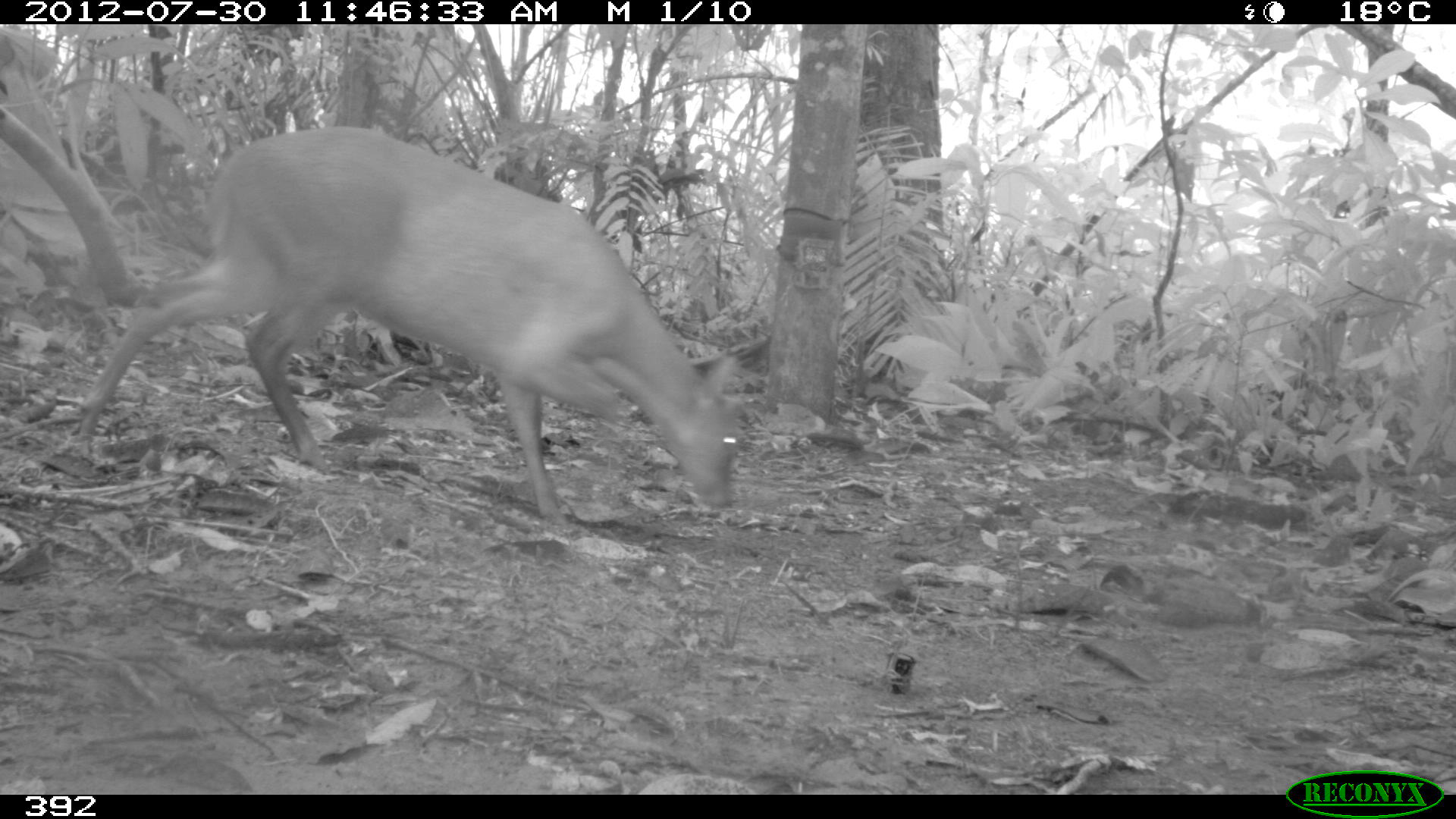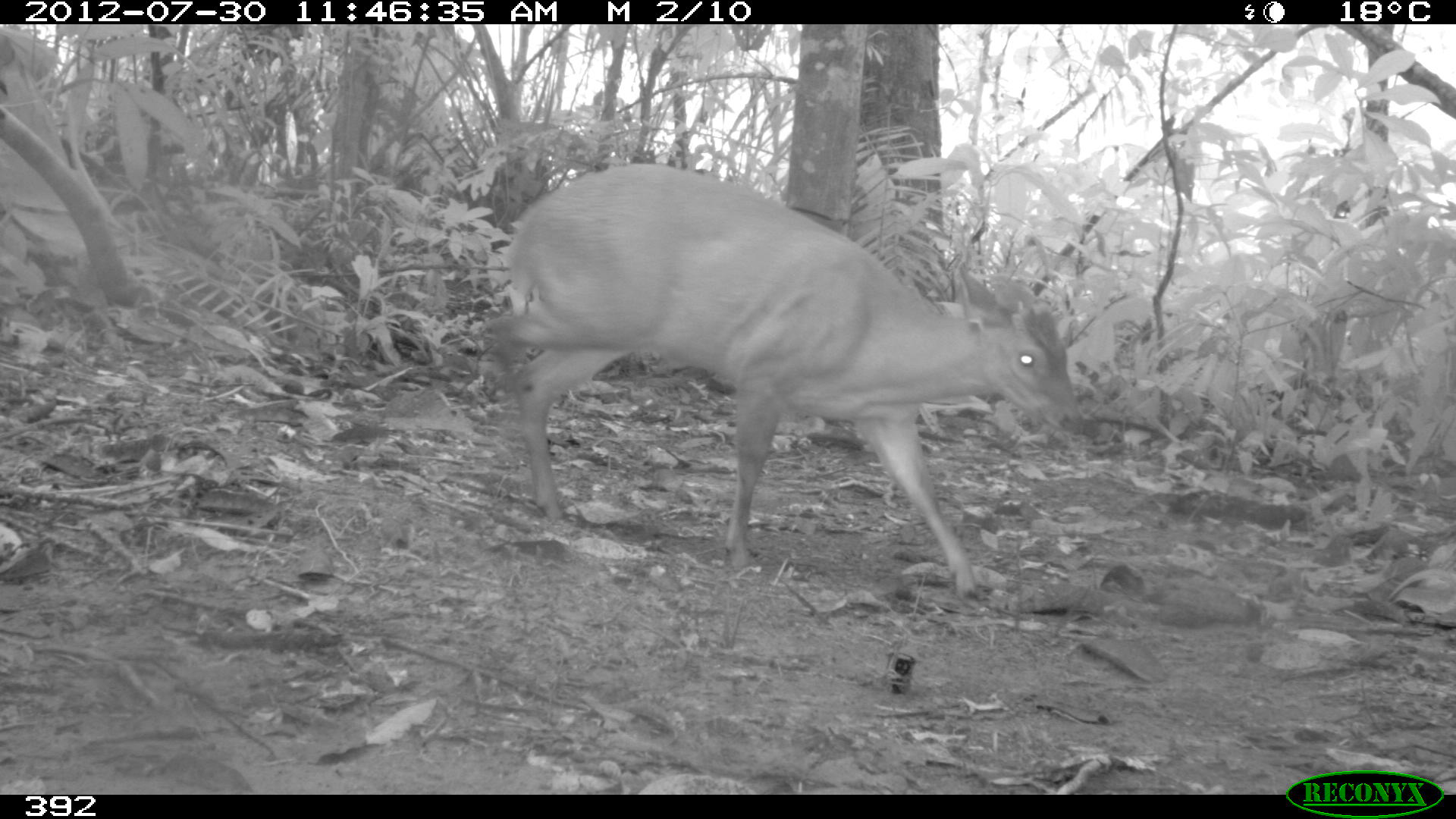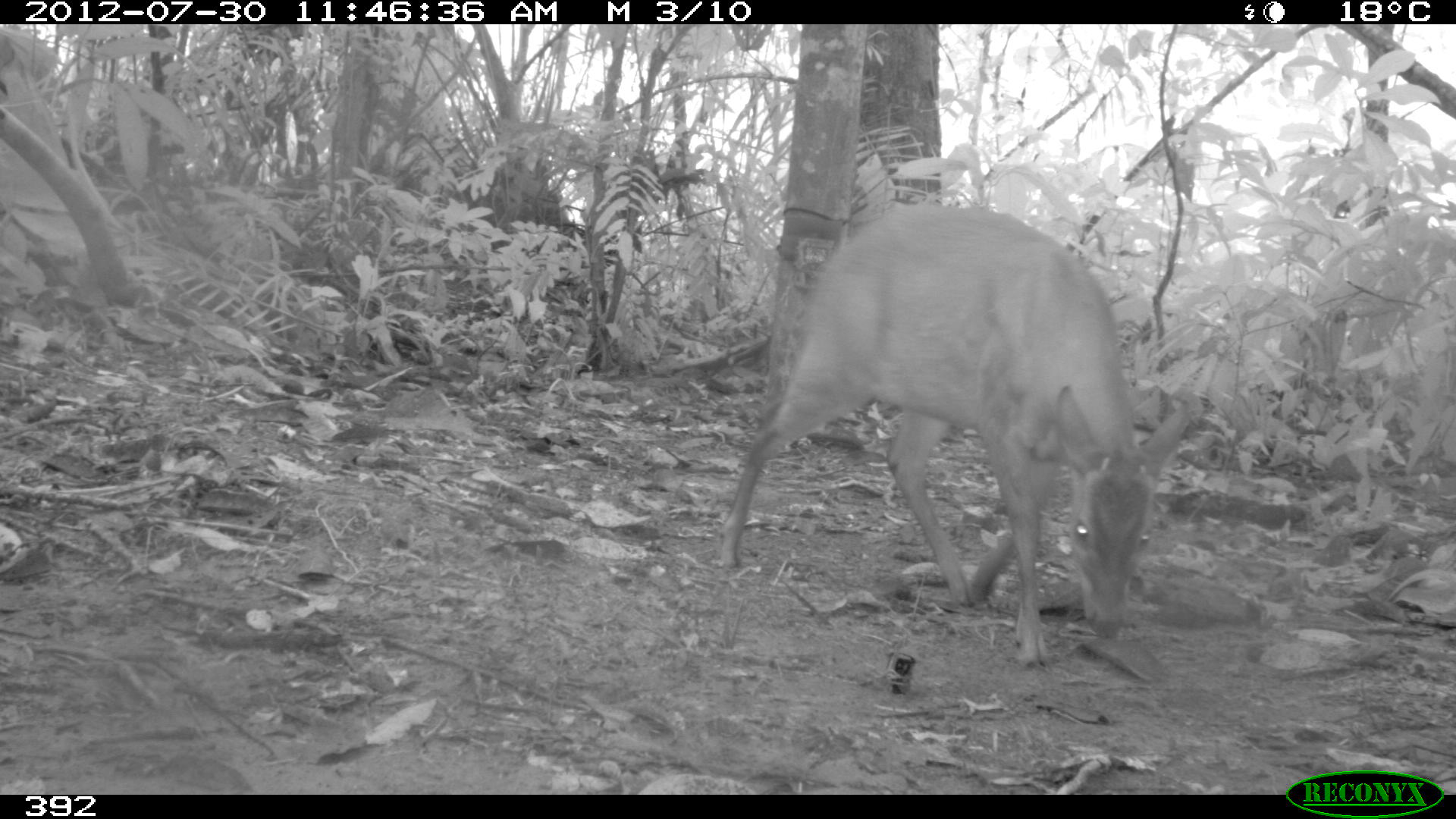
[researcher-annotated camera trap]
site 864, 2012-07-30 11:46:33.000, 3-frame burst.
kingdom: Animalia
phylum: Chordata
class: Mammalia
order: Artiodactyla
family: Cervidae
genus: Mazama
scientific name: Mazama americana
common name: red brocket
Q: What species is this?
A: Mazama americana (red brocket).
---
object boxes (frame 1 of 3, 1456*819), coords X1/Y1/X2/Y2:
mazama americana: 75/124/737/538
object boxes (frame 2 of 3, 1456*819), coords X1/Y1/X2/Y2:
mazama americana: 480/163/1078/597